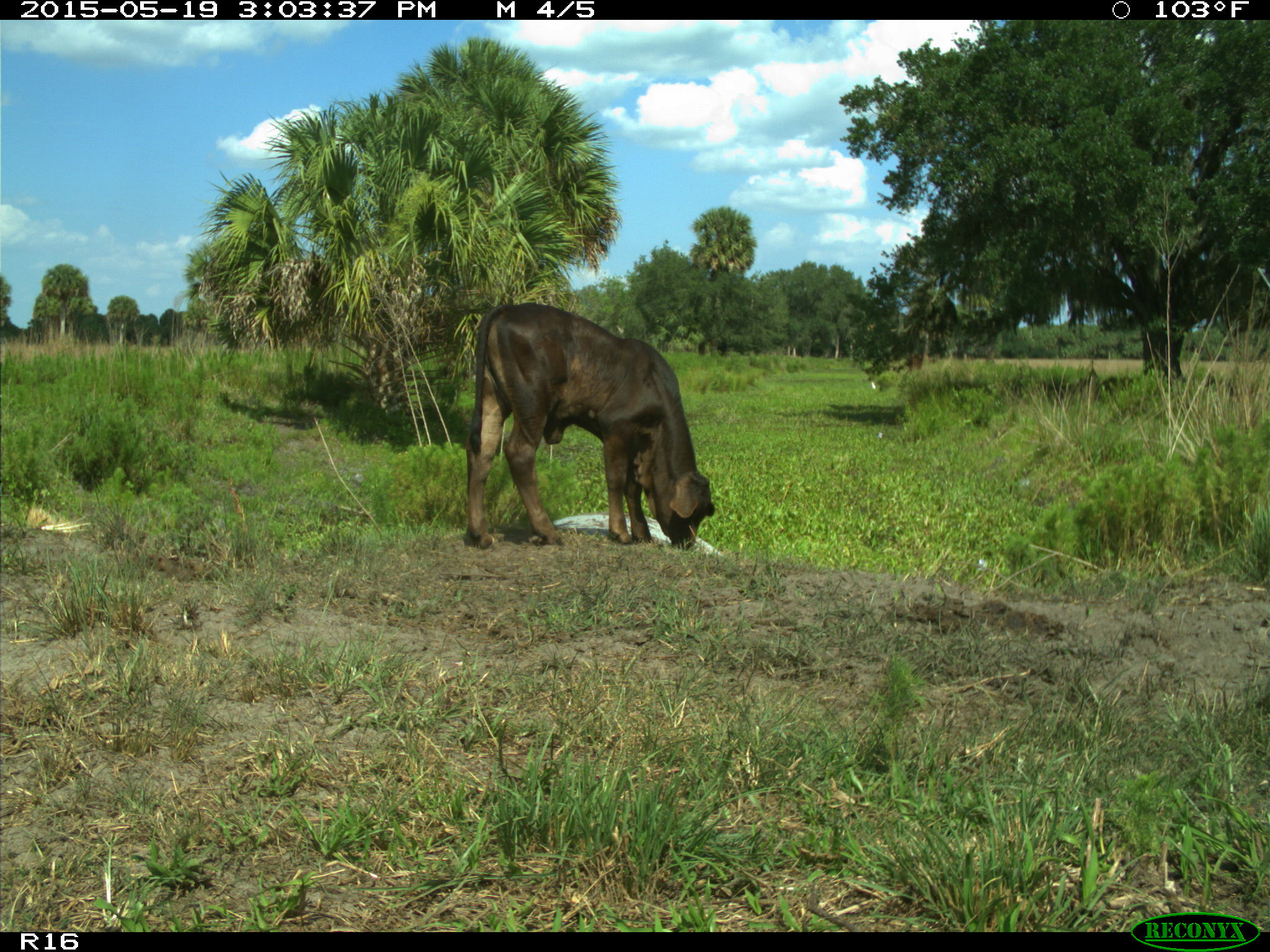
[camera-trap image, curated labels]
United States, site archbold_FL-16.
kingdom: Animalia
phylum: Chordata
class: Mammalia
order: Artiodactyla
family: Bovidae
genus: Bos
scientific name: Bos taurus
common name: domestic cow